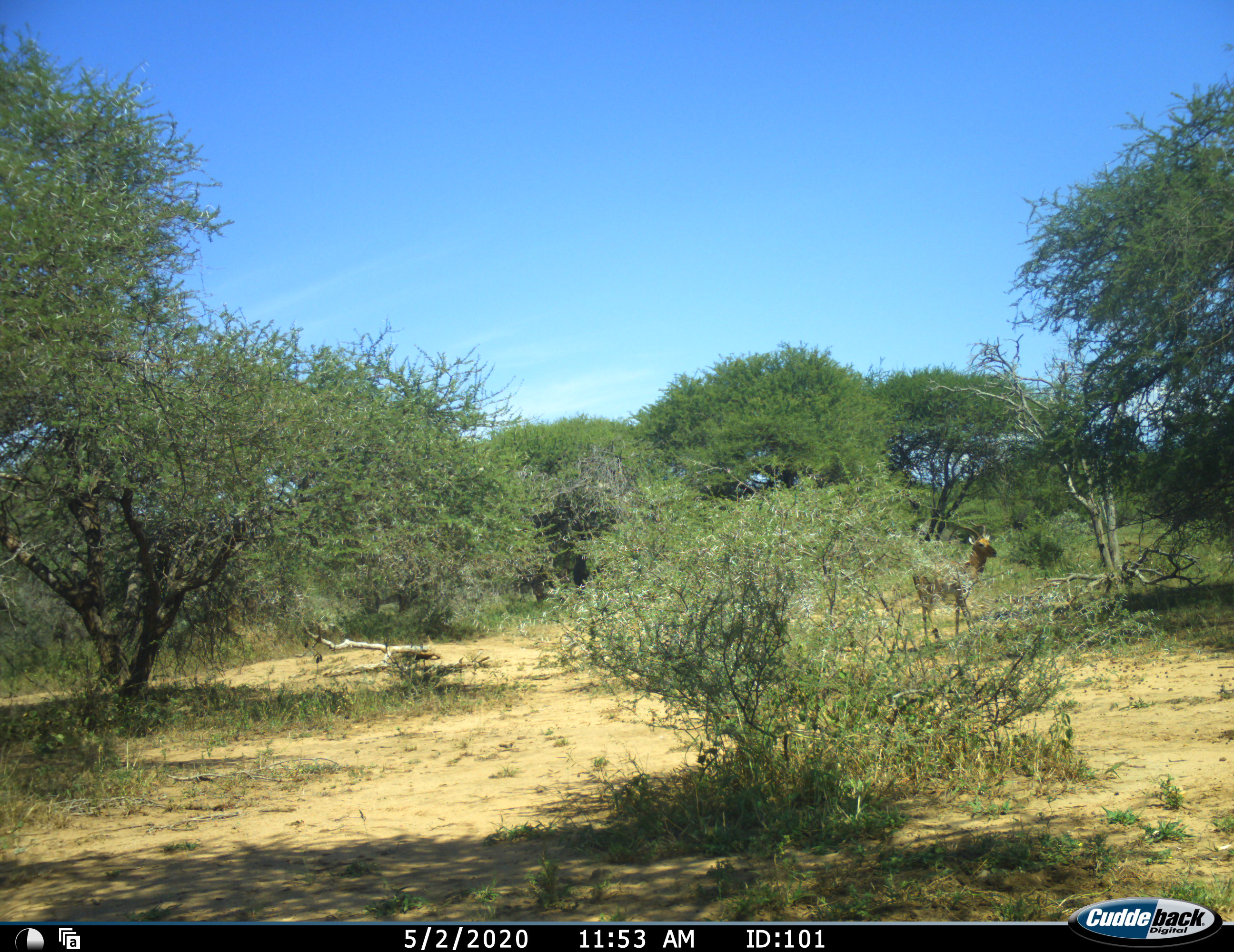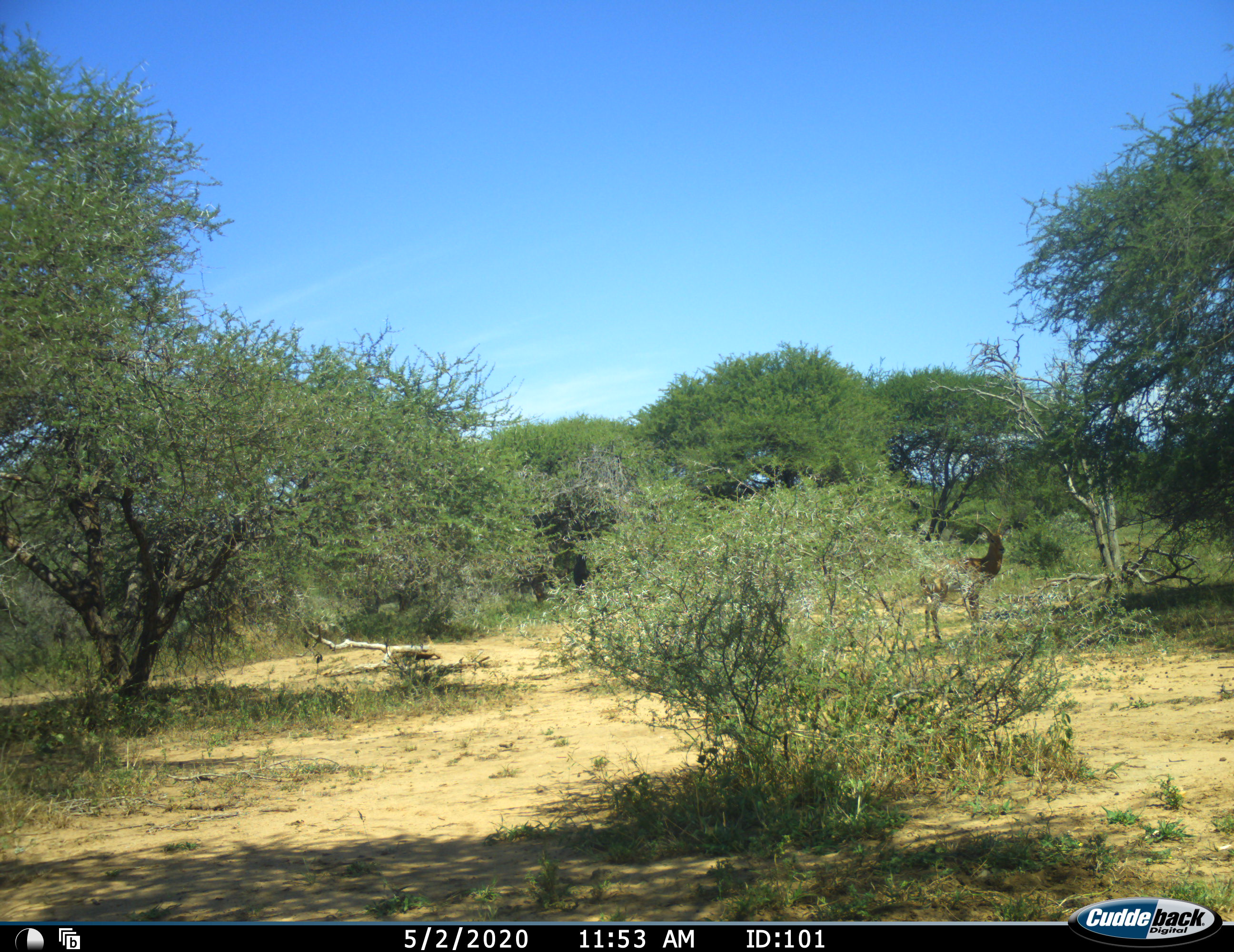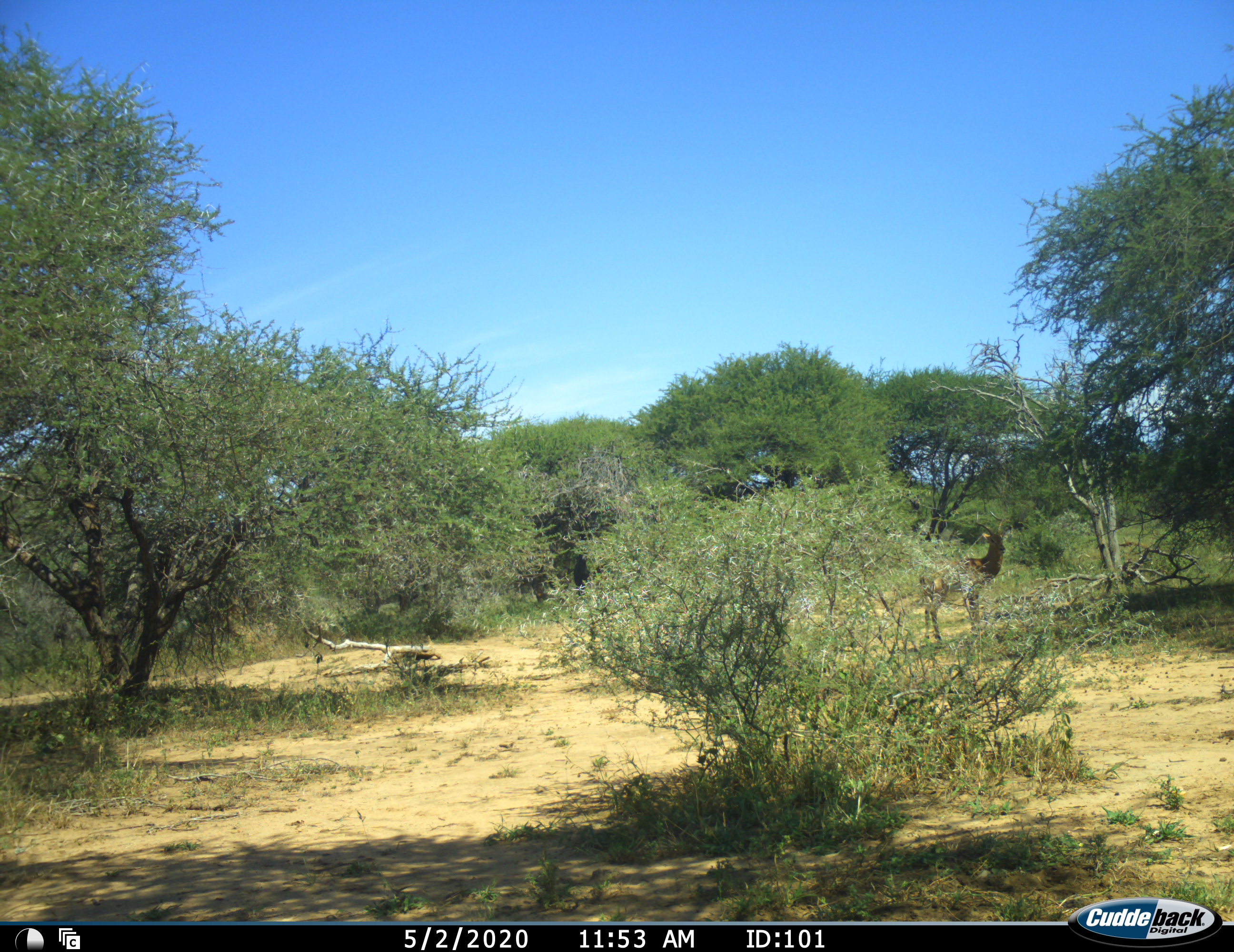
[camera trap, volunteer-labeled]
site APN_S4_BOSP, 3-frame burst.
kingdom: Animalia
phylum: Chordata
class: Mammalia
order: Artiodactyla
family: Bovidae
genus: Aepyceros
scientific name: Aepyceros melampus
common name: impala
Impala (Aepyceros melampus), count 1. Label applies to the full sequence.